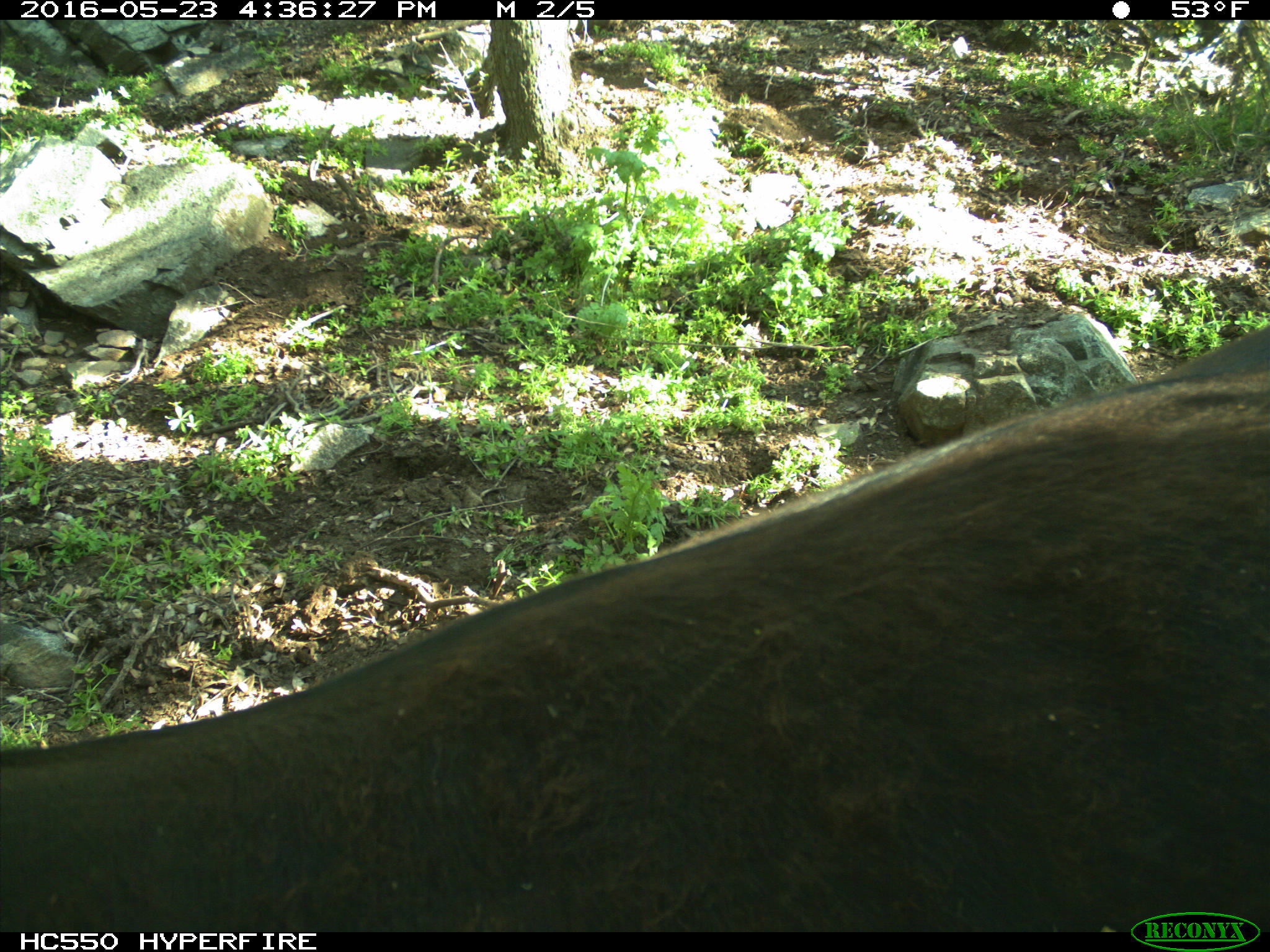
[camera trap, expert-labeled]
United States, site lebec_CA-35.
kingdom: Animalia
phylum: Chordata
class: Mammalia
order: Artiodactyla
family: Bovidae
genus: Bos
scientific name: Bos taurus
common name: domestic cow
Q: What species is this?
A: Bos taurus (domestic cow).